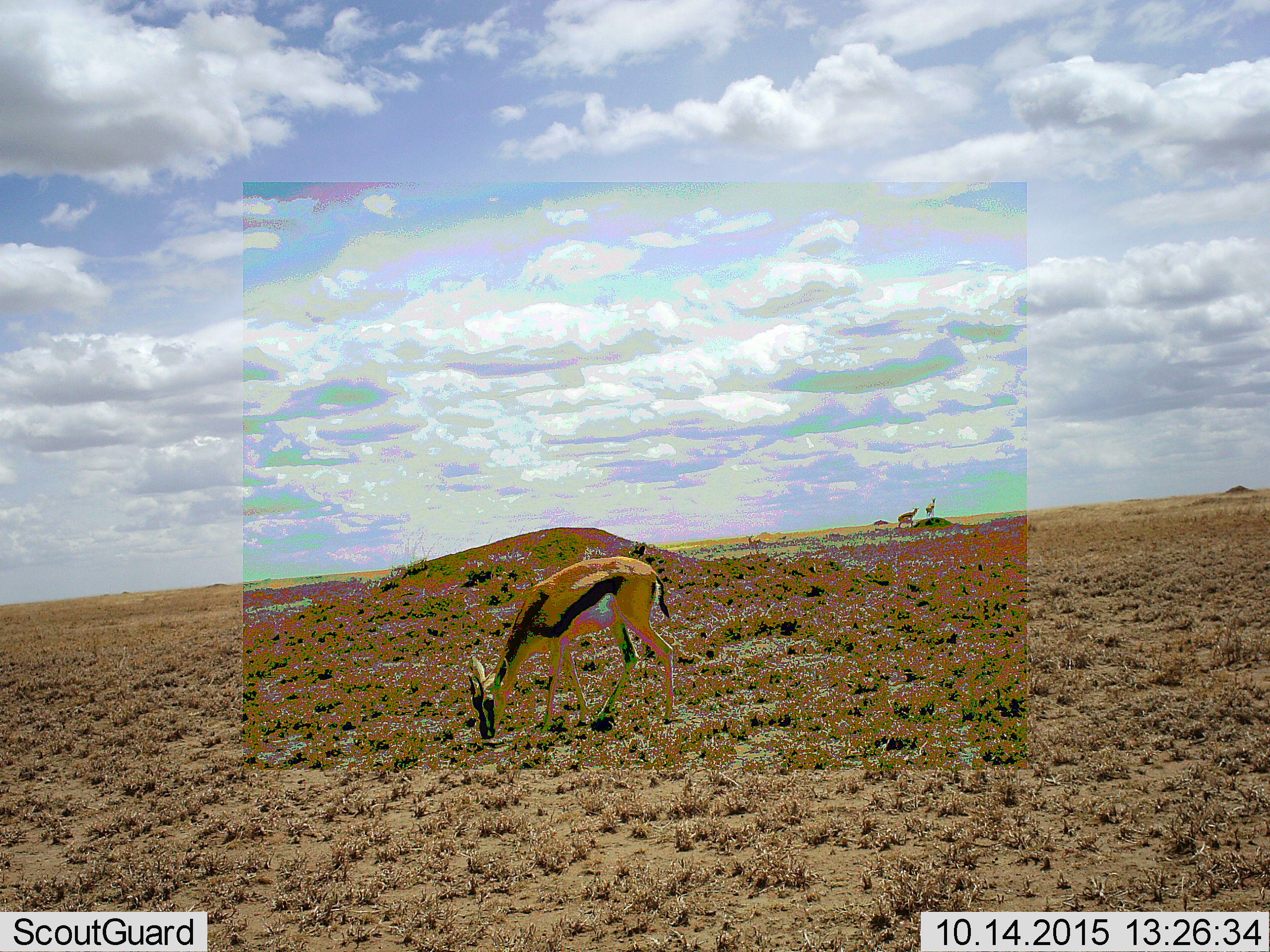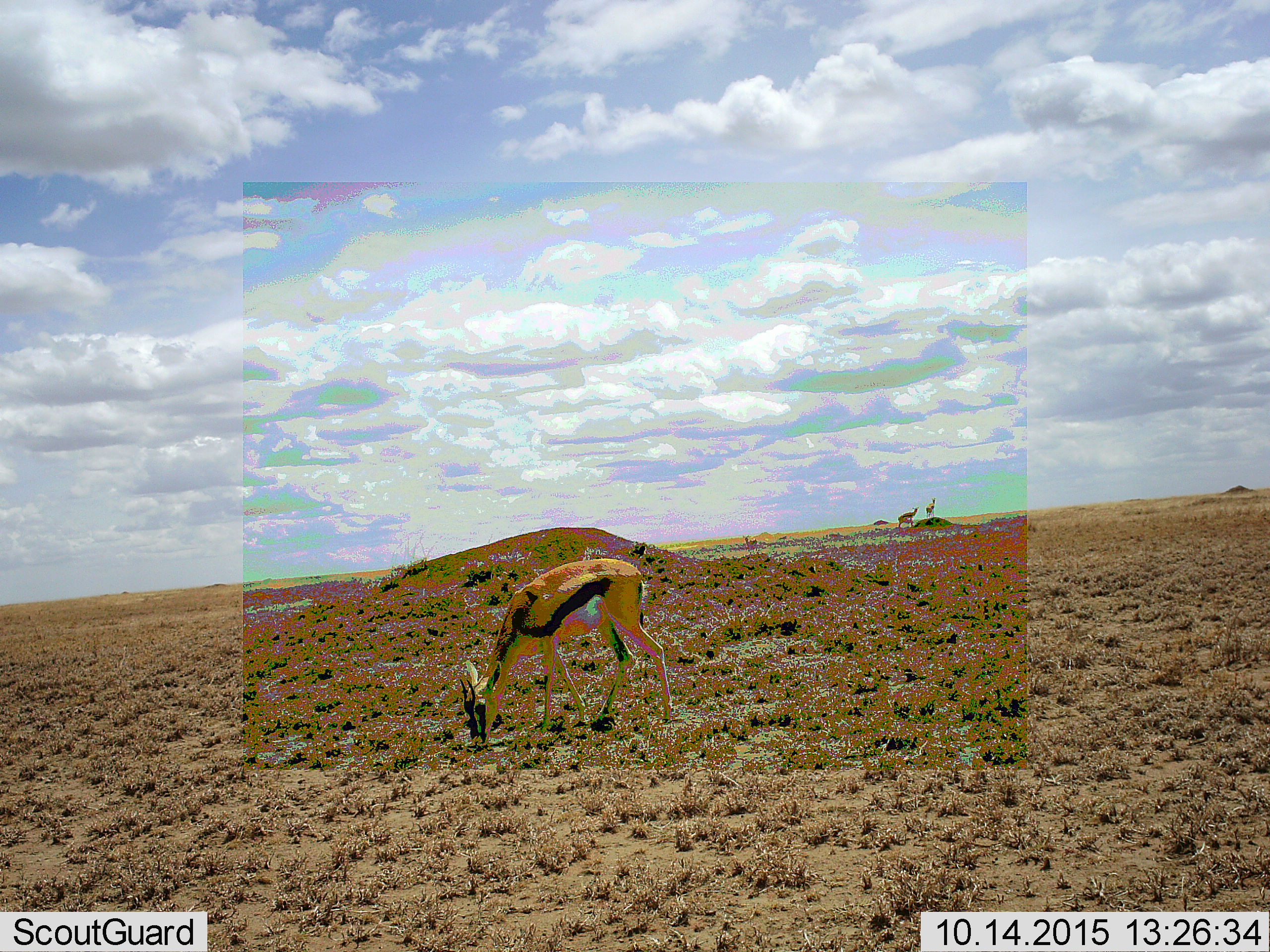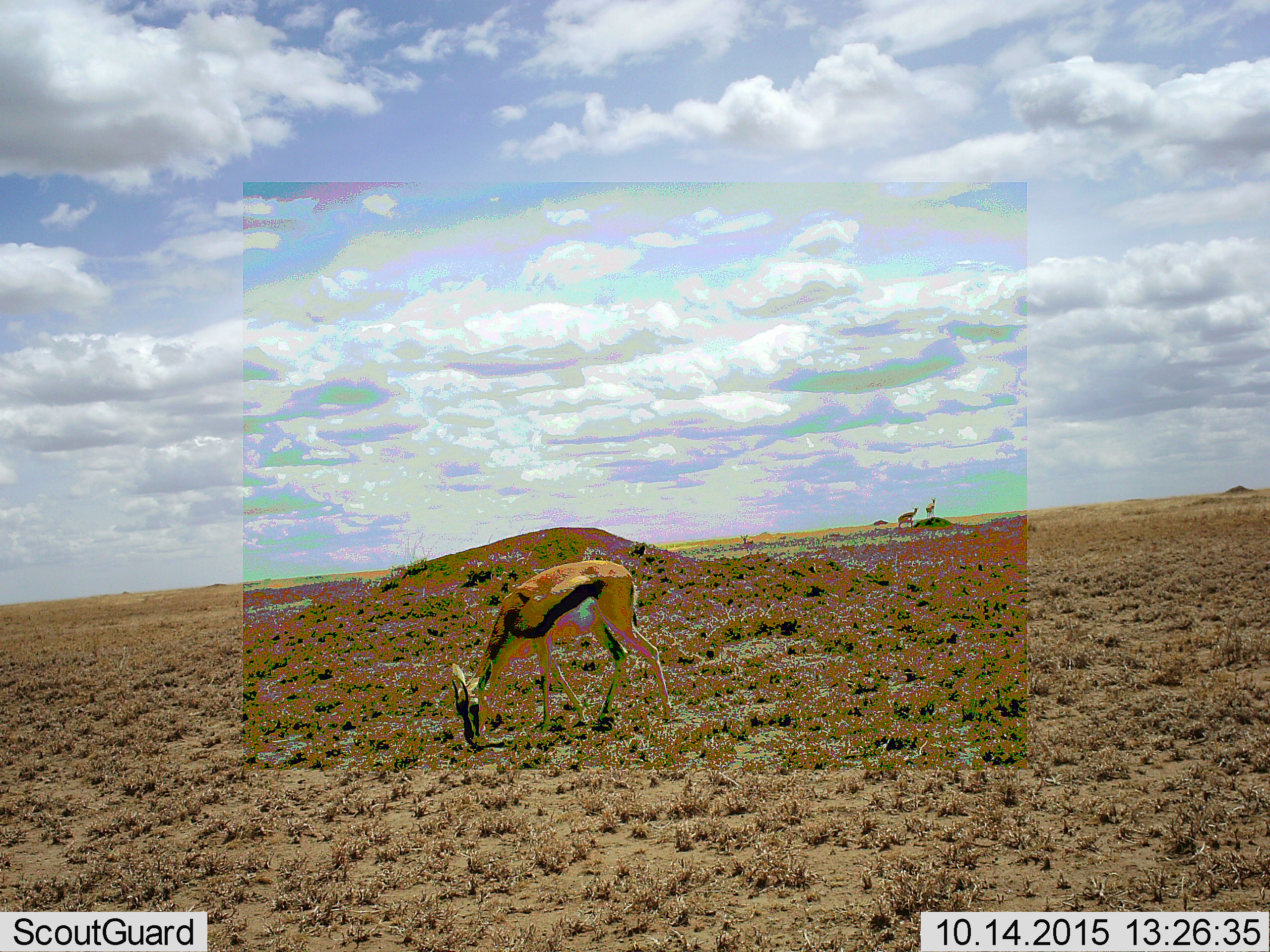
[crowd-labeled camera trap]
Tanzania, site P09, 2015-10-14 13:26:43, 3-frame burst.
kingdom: Animalia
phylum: Chordata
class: Mammalia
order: Artiodactyla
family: Bovidae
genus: Eudorcas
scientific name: Eudorcas thomsonii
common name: thomson's gazelle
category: gazellethomsons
Gazellethomsons (thomson's gazelle) (Eudorcas thomsonii), count 4. Behavior (volunteer vote fractions): standing 89%, resting 0%, moving 56%, interacting 0%. Young present (vote fraction): 0%. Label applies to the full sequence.